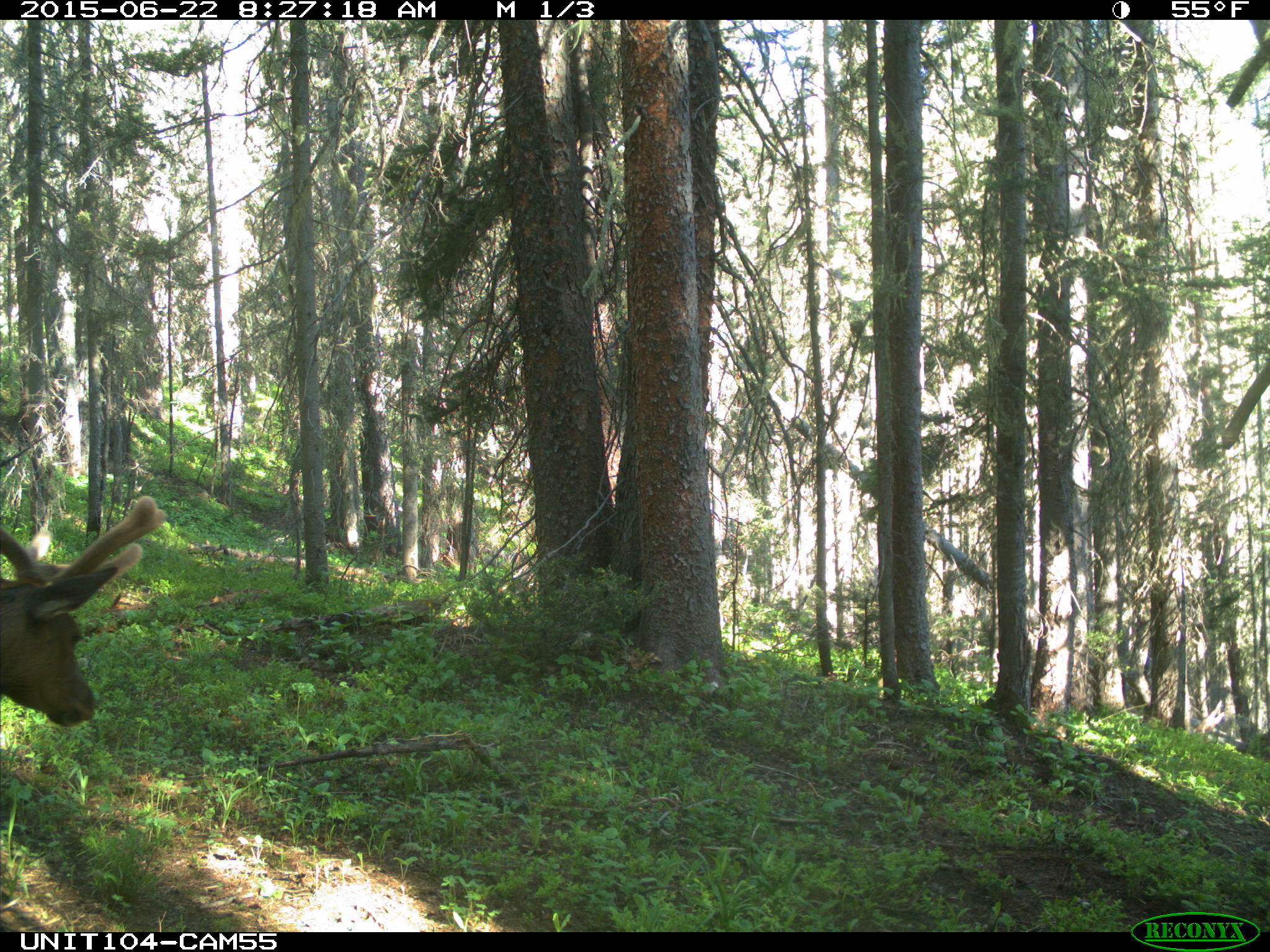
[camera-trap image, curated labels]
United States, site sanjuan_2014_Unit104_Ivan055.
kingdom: Animalia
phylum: Chordata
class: Mammalia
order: Artiodactyla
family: Cervidae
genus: Cervus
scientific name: Cervus elaphus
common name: red deer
Cervus elaphus (red deer).